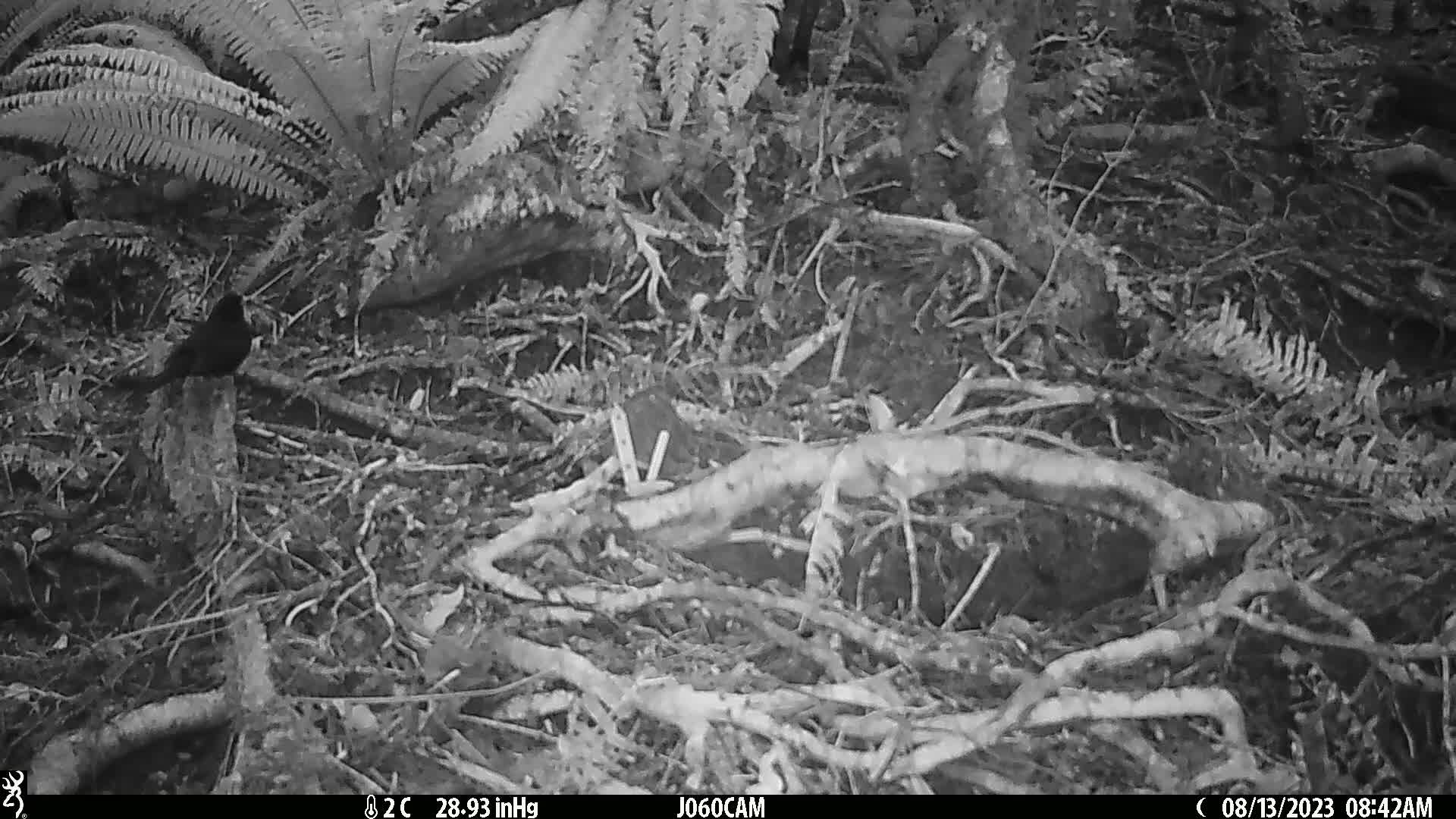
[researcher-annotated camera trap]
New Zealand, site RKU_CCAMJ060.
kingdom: Animalia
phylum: Chordata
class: Aves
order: Passeriformes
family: Turdidae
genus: Turdus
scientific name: Turdus merula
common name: eurasian blackbird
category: blackbird